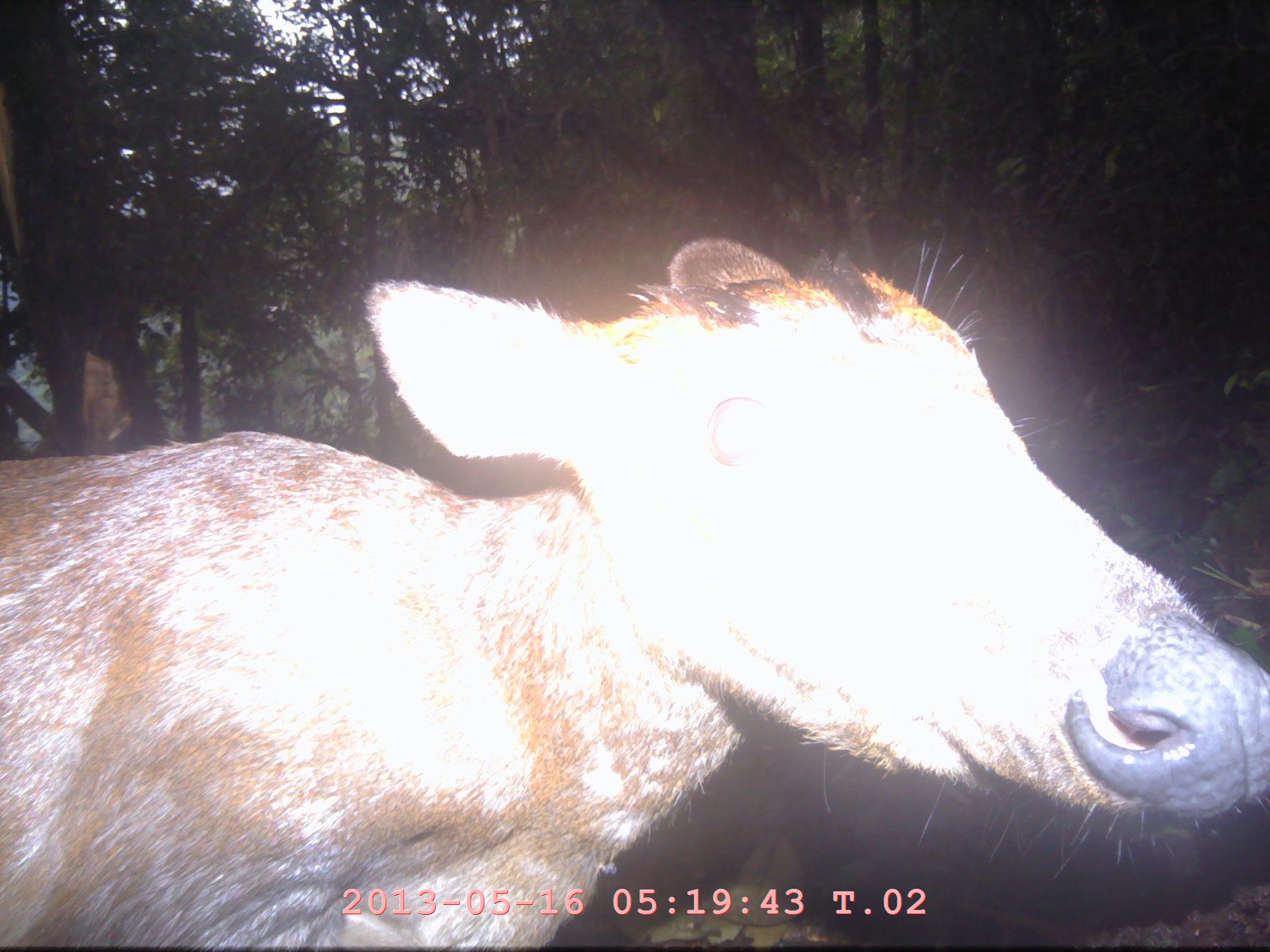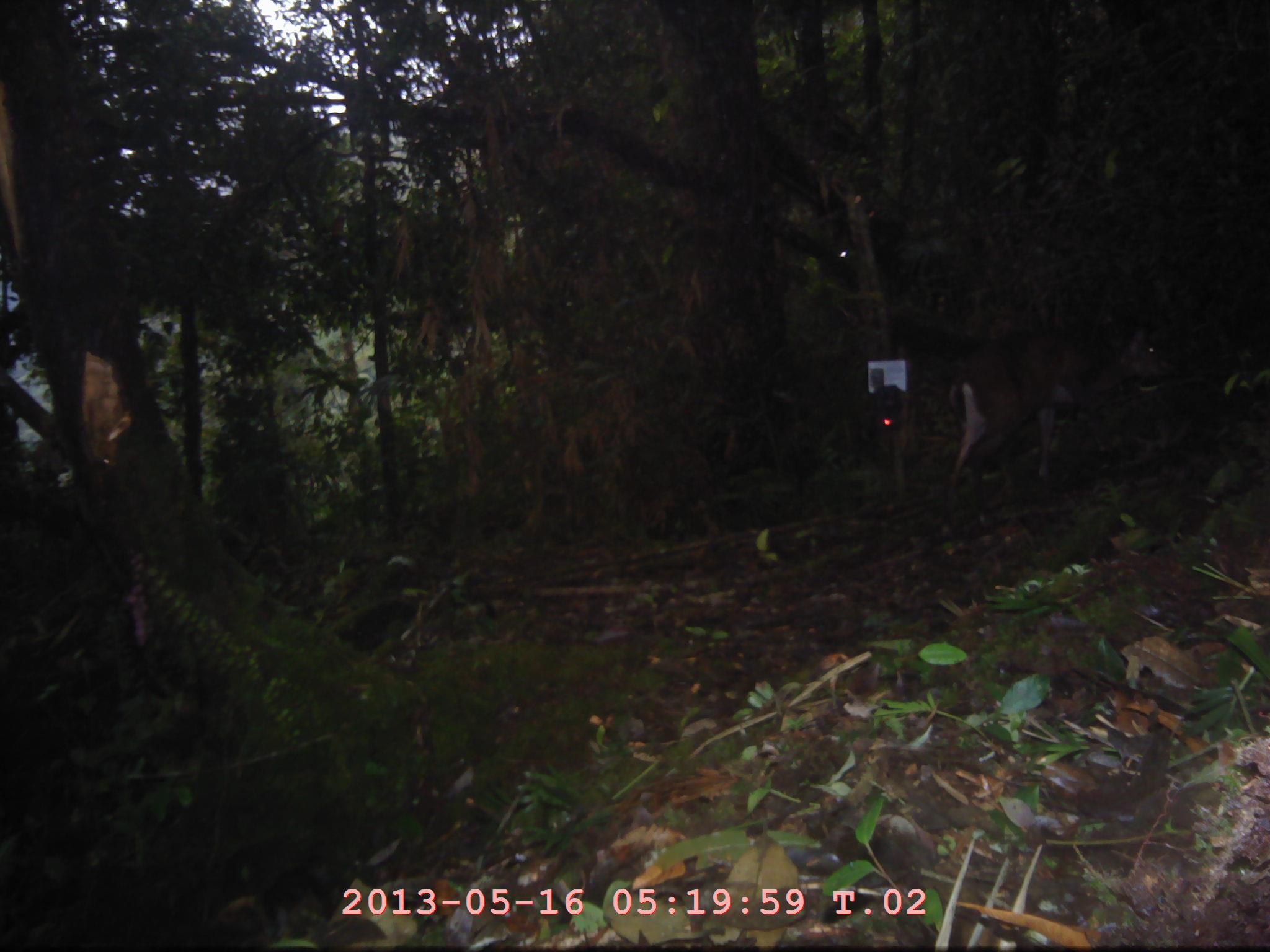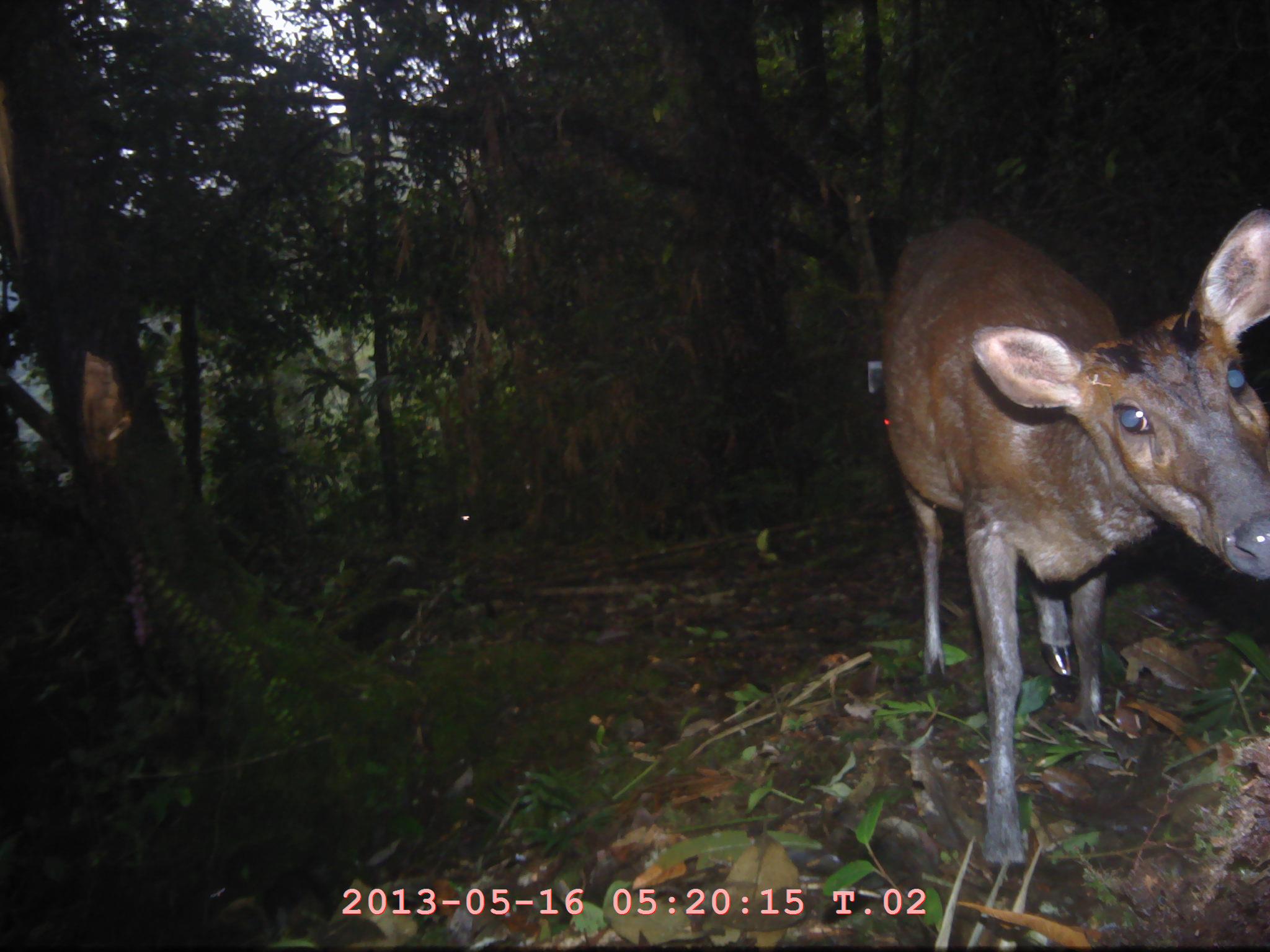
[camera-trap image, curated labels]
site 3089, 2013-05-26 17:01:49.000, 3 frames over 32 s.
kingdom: Animalia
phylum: Chordata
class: Mammalia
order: Artiodactyla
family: Cervidae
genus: Muntiacus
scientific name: Muntiacus muntjak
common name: southern red muntjac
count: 1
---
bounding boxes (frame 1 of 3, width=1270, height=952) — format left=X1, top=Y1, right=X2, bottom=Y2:
muntiacus muntjak: left=0, top=229, right=1270, bottom=952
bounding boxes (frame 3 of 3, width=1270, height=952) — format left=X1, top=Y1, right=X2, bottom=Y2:
muntiacus muntjak: left=879, top=206, right=1270, bottom=873